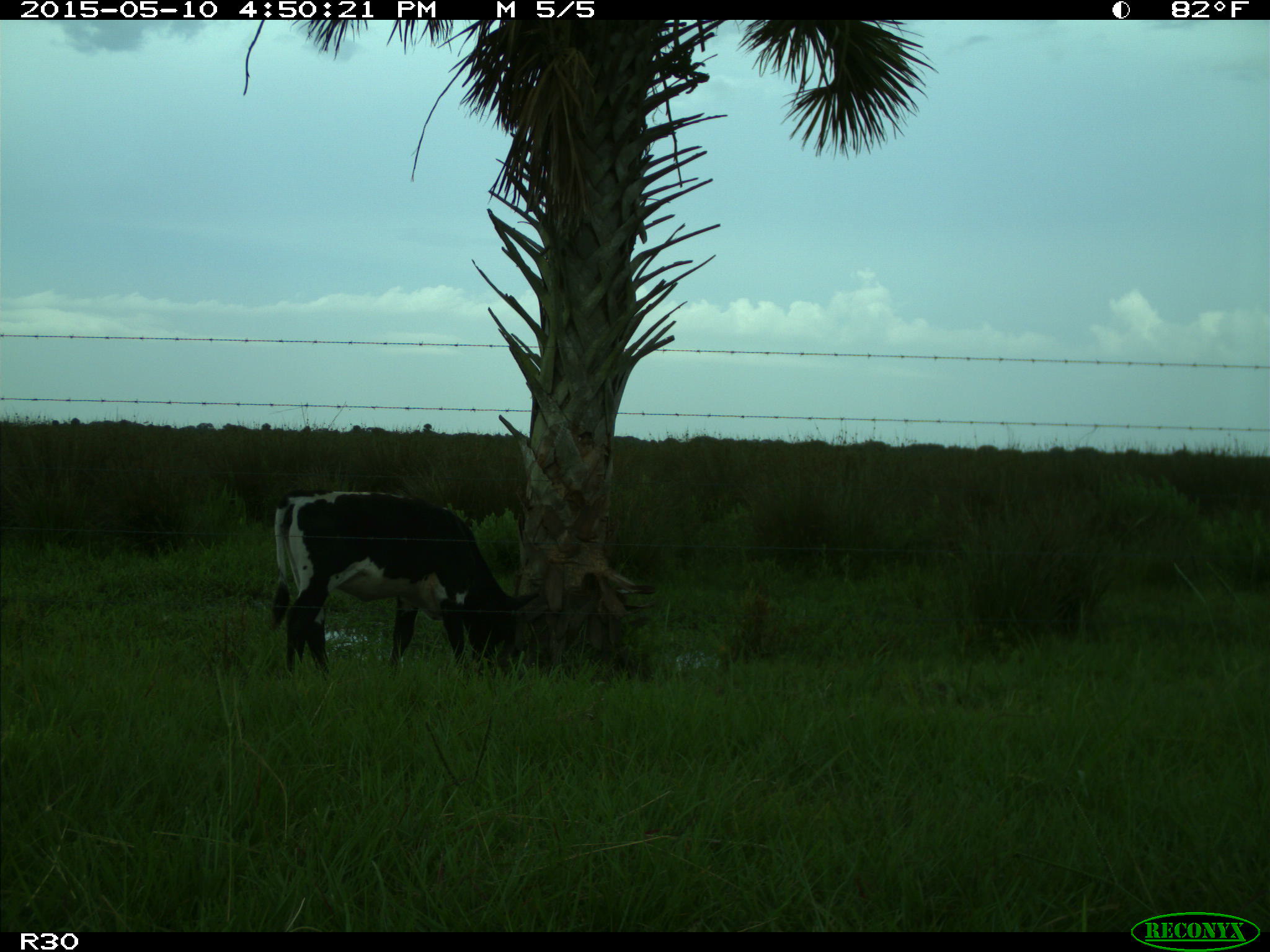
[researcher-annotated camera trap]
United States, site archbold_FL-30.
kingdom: Animalia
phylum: Chordata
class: Mammalia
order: Artiodactyla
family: Bovidae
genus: Bos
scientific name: Bos taurus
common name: domestic cow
Bos taurus (domestic cow).